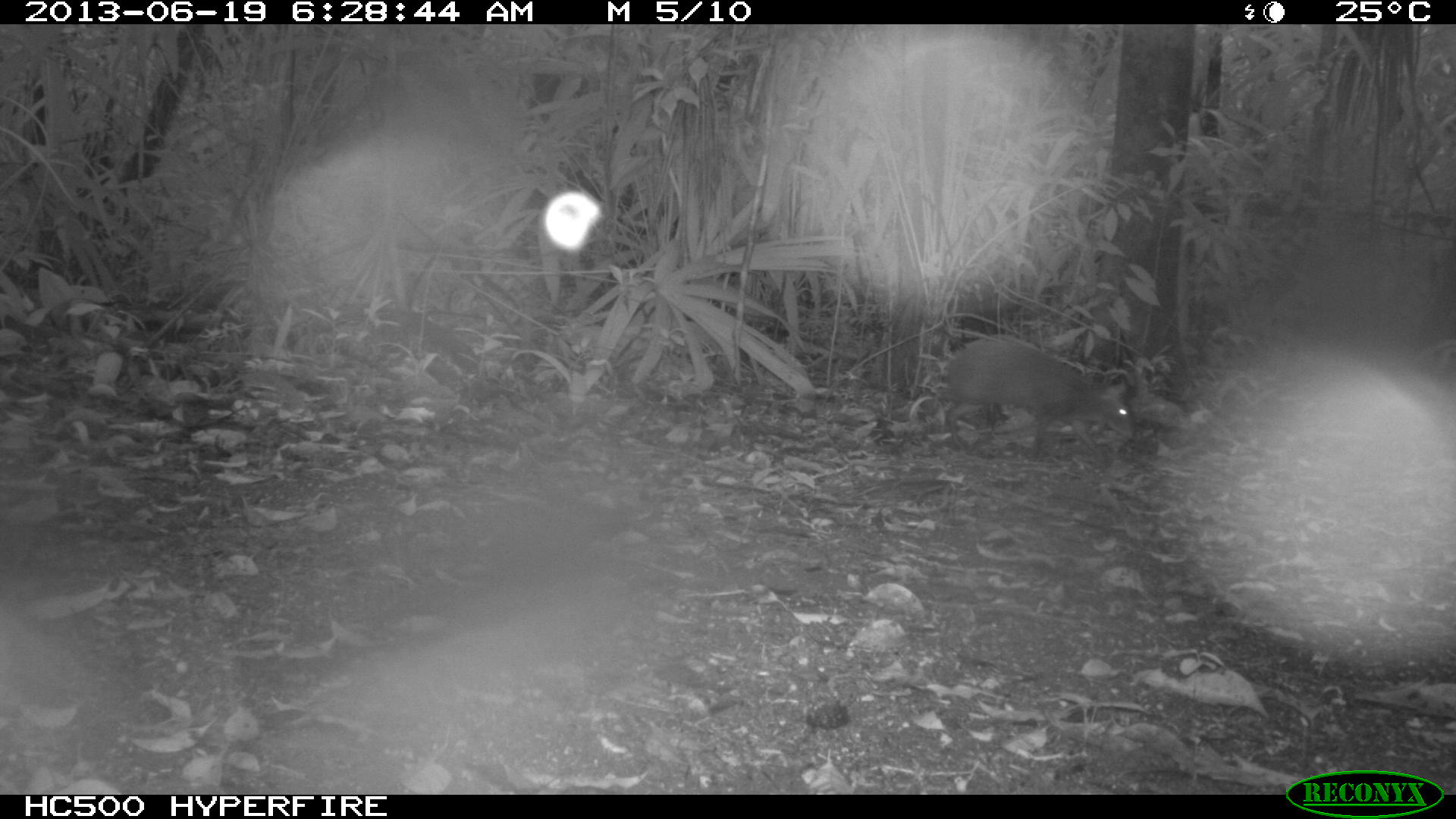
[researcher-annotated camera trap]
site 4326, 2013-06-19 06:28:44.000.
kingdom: Animalia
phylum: Chordata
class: Mammalia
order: Rodentia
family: Dasyproctidae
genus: Dasyprocta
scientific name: Dasyprocta punctata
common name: central american agouti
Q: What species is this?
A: Dasyprocta punctata (central american agouti).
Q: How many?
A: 1.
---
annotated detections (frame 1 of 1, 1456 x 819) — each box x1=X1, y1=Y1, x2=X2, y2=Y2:
dasyprocta punctata: x1=944, y1=338, x2=1135, y2=461